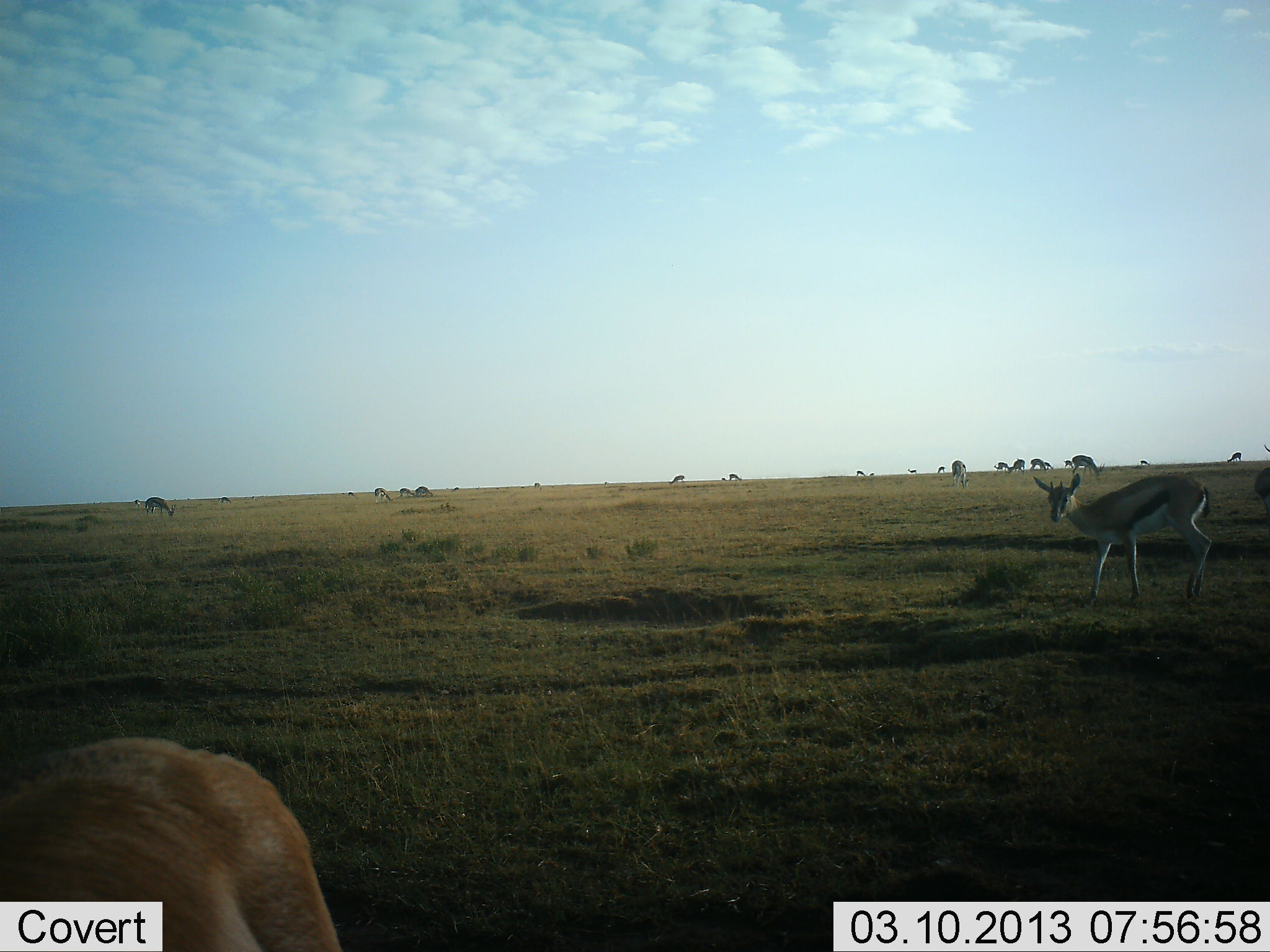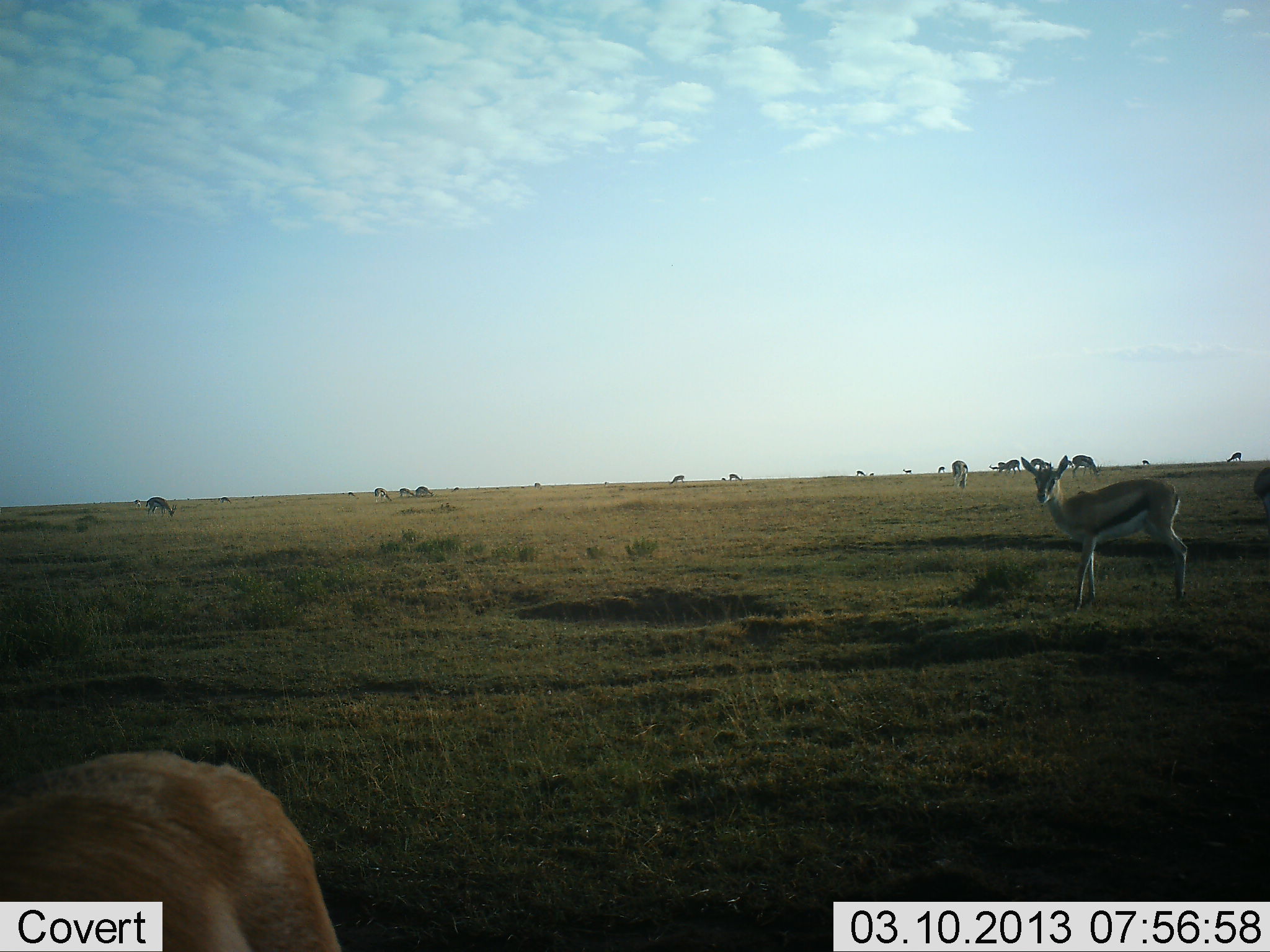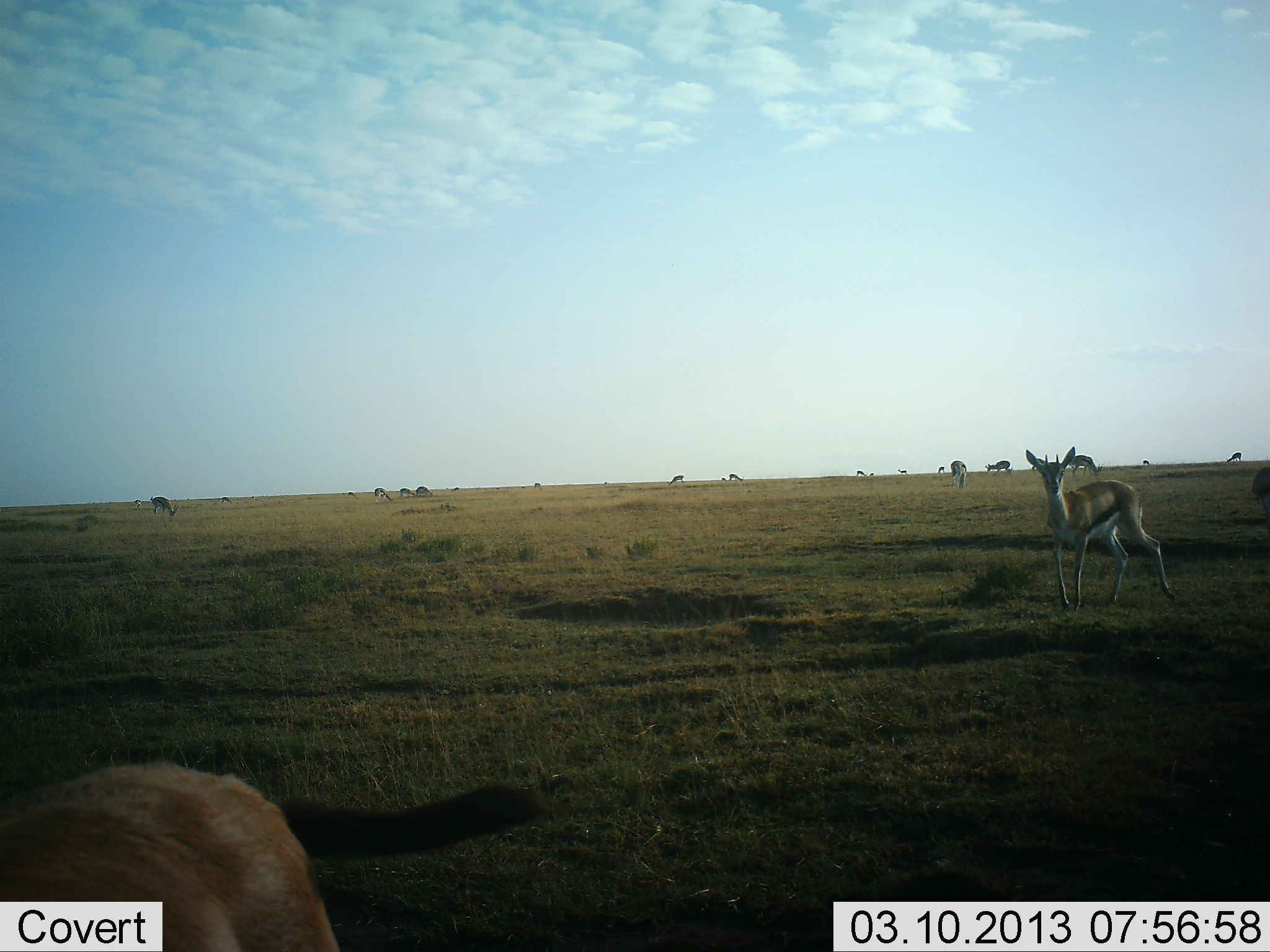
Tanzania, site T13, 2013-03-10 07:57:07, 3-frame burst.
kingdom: Animalia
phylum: Chordata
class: Mammalia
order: Artiodactyla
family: Bovidae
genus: Eudorcas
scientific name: Eudorcas thomsonii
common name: thomson's gazelle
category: gazellethomsons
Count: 11-50.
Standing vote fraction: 70%.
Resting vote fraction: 0%.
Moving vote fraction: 35%.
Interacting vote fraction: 4%.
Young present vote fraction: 0%.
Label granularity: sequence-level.